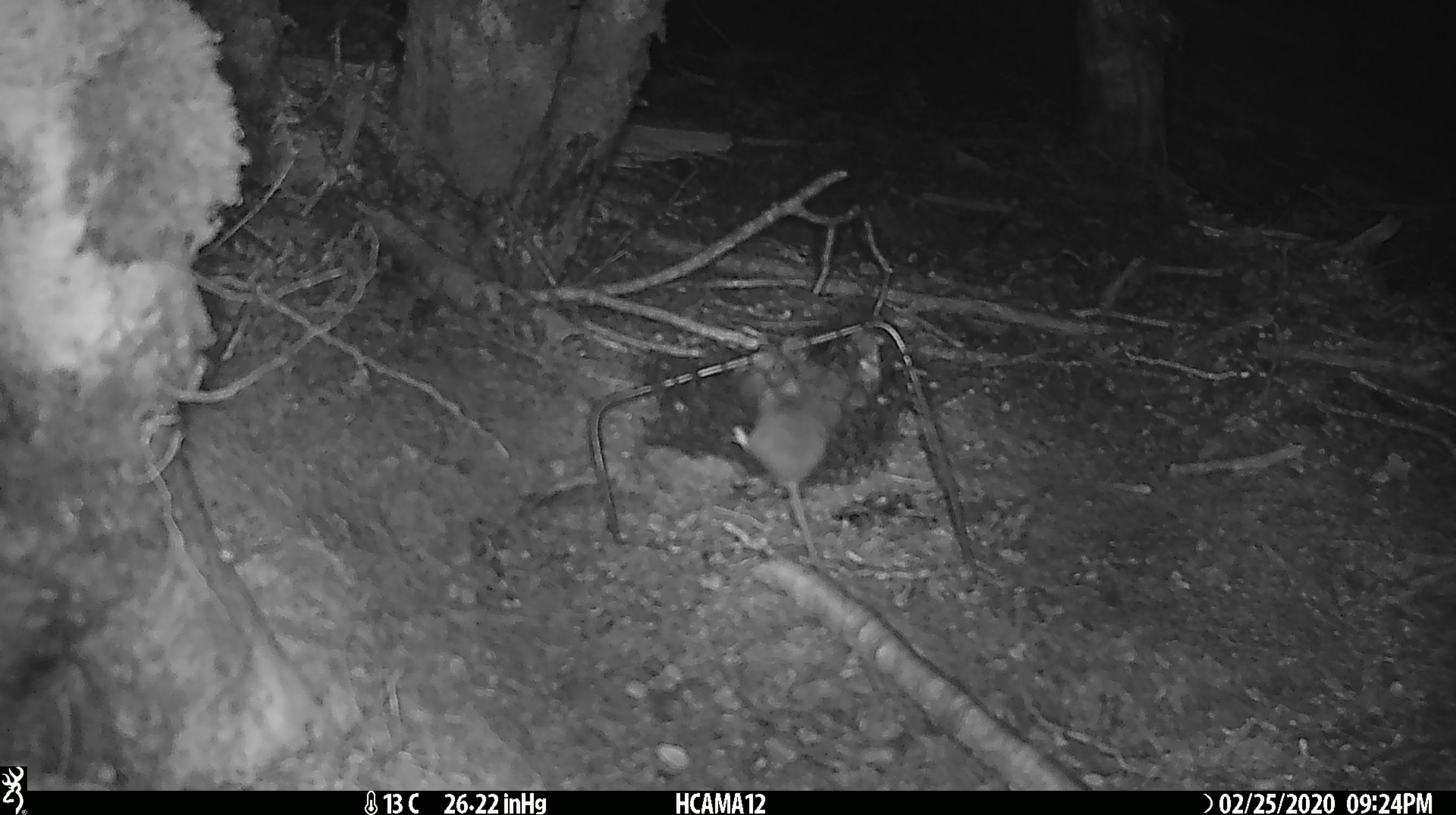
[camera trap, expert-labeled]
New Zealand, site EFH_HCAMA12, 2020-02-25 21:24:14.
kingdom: Animalia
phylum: Chordata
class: Mammalia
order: Rodentia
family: Muridae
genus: Mus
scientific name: Mus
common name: mouse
Mouse (Mus).